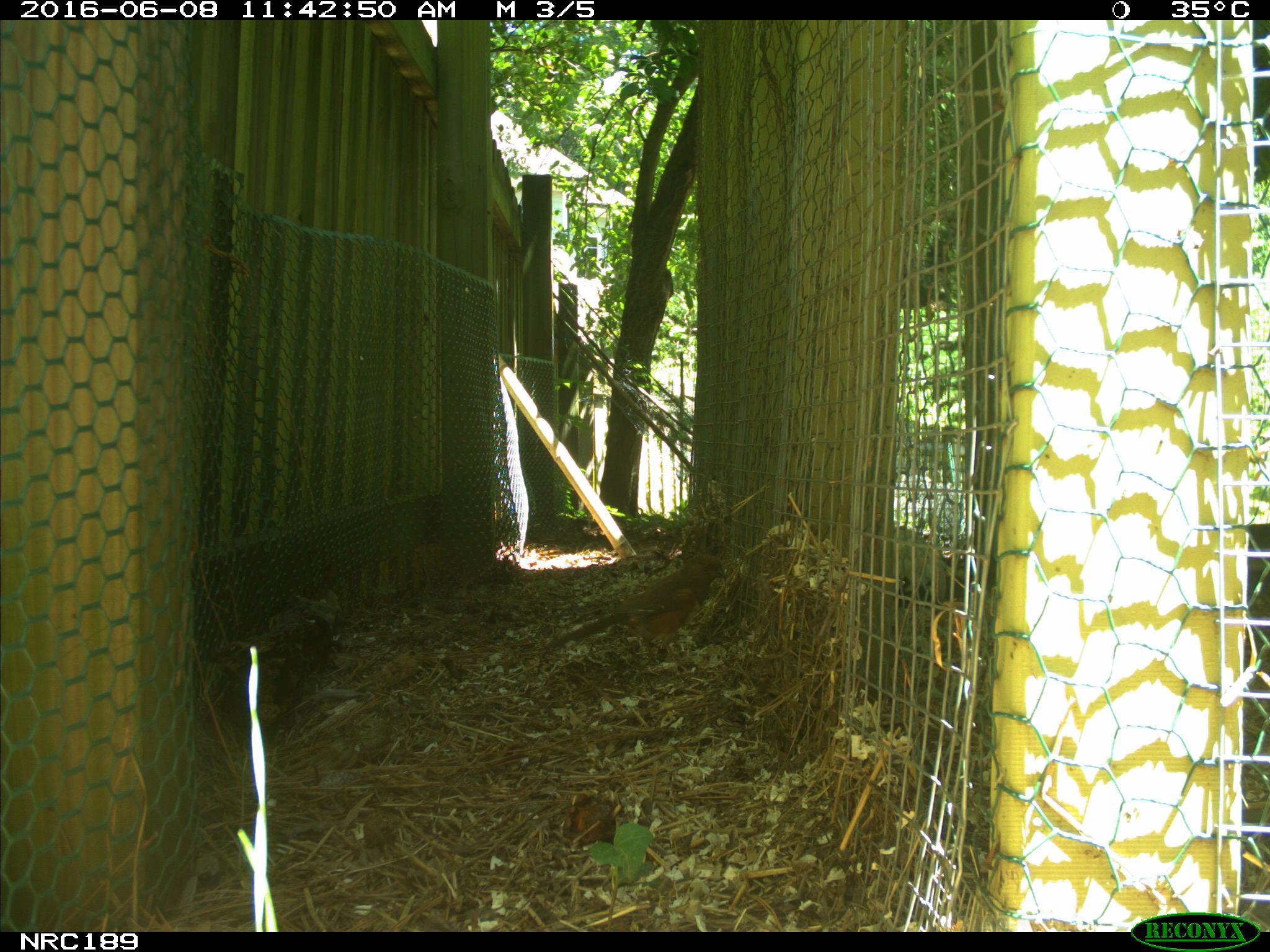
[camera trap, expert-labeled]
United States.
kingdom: Animalia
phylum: Chordata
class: Aves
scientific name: Aves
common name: bird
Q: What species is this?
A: Bird (Aves).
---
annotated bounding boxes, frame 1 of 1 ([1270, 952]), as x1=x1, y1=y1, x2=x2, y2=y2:
Bird: x1=548, y1=542, x2=732, y2=670